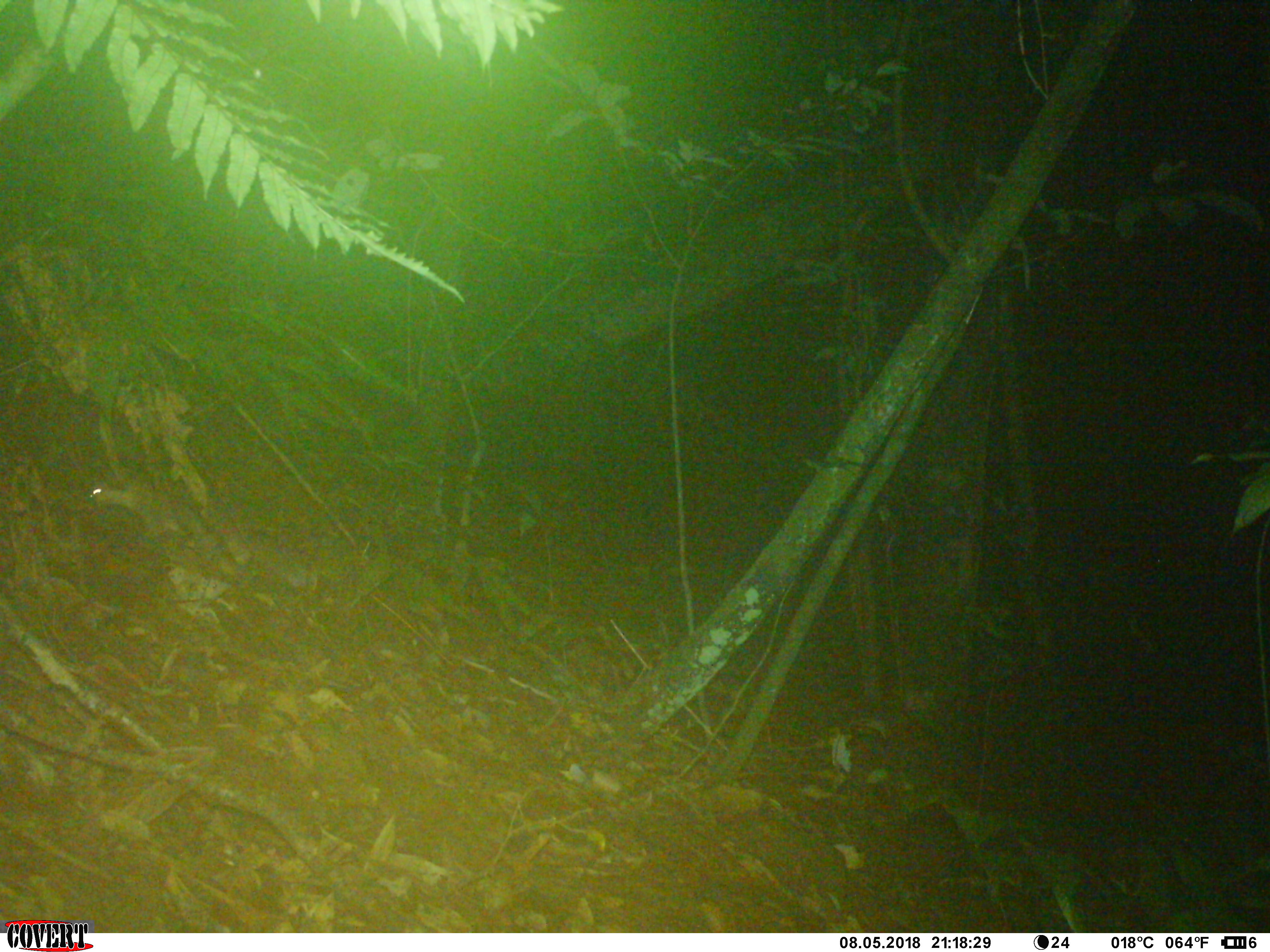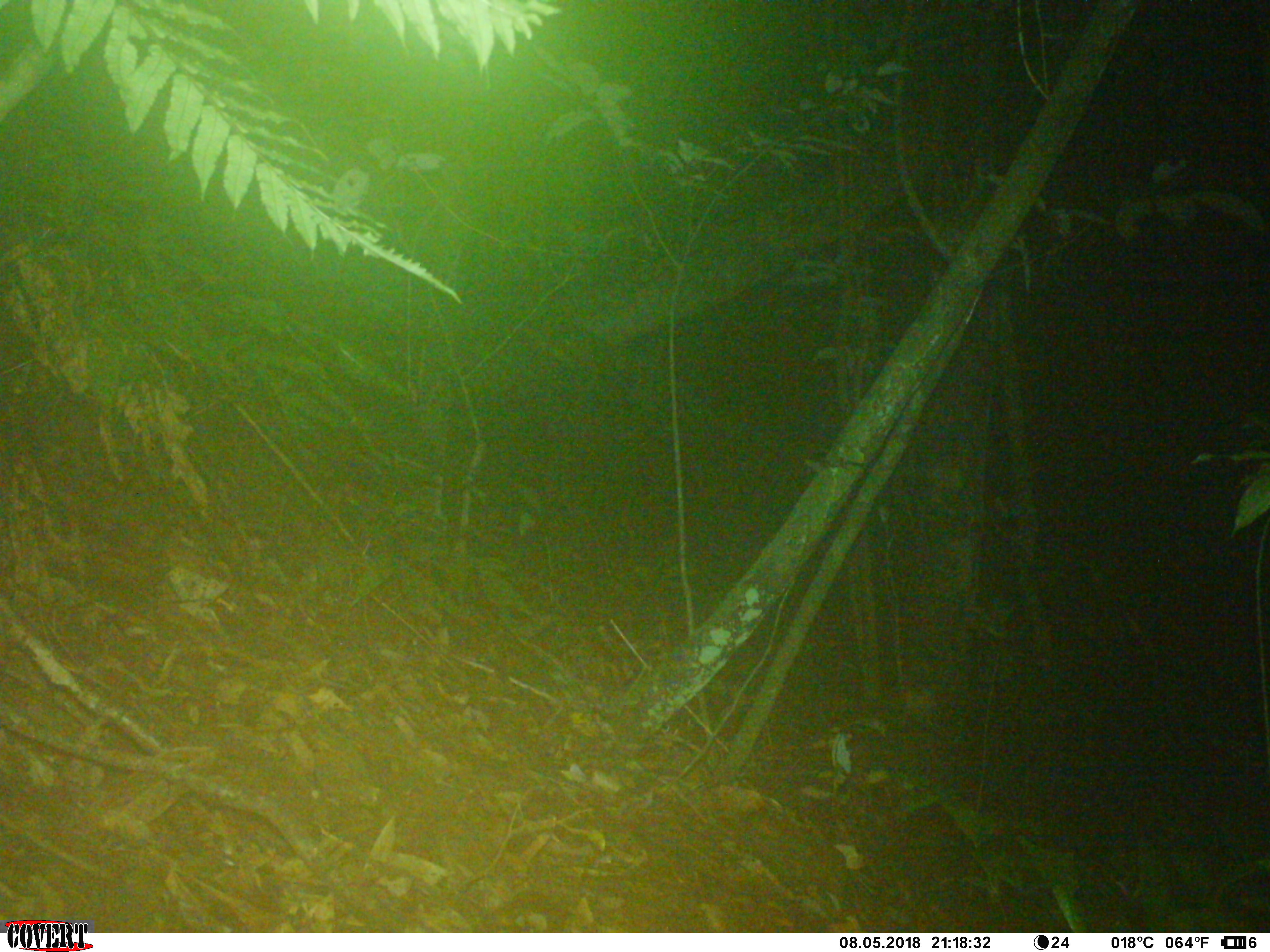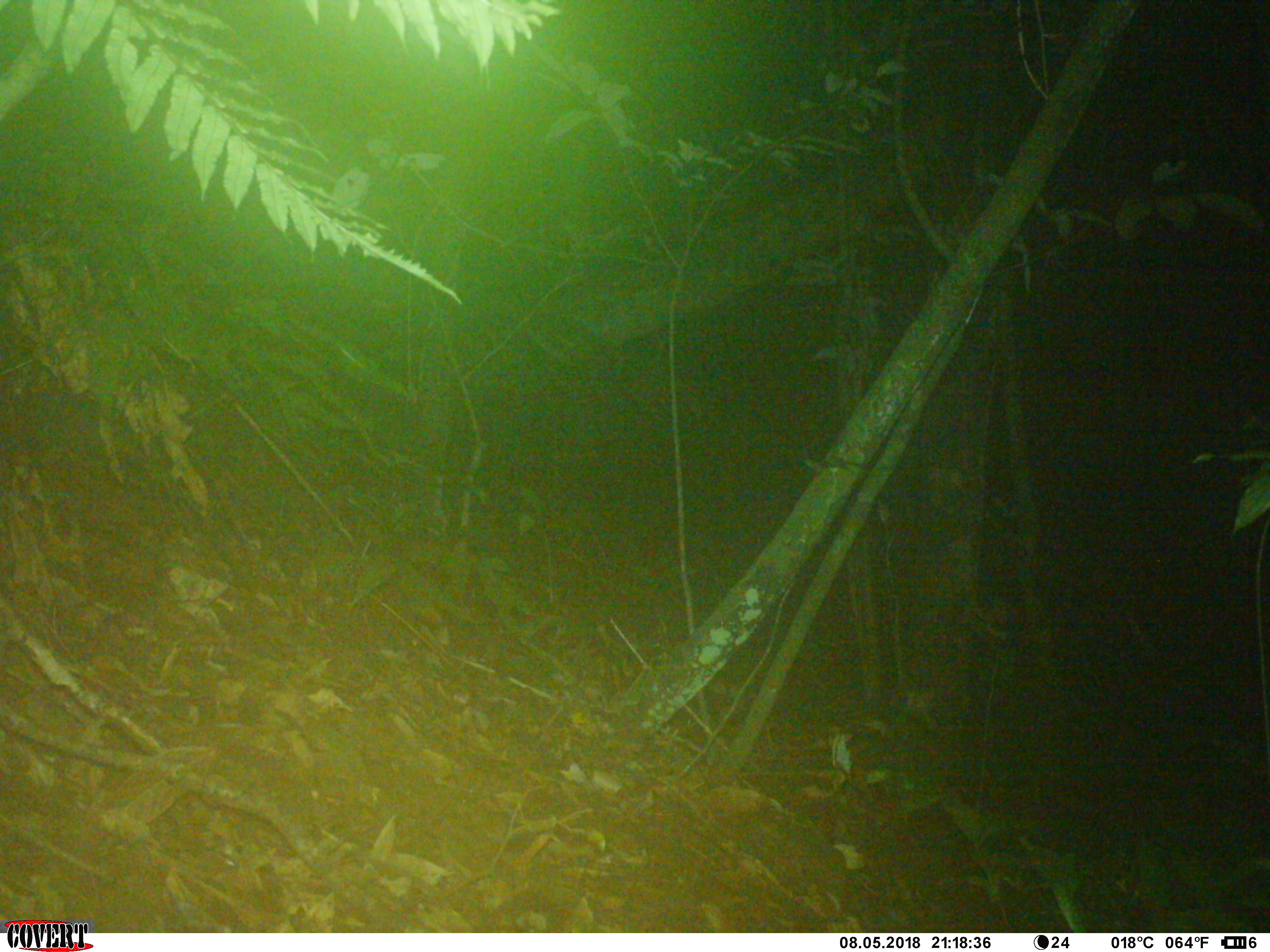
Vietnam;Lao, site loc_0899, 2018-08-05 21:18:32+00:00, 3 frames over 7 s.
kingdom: Animalia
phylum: Chordata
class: Mammalia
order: Carnivora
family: Mustelidae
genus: Melogale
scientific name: Melogale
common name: ferret badger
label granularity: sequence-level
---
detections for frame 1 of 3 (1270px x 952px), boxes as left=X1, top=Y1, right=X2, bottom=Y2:
ferret badger: left=91, top=486, right=197, bottom=524